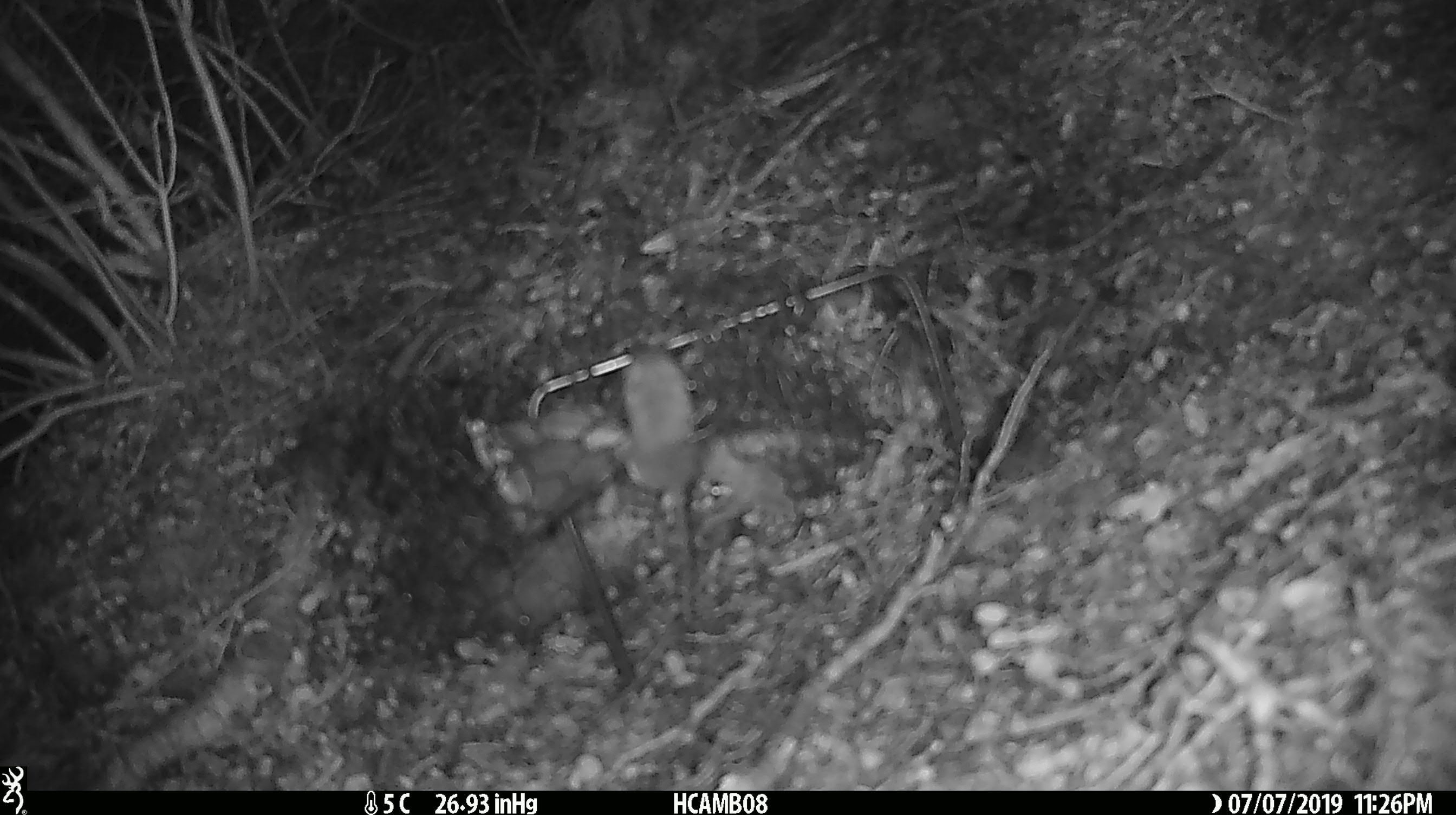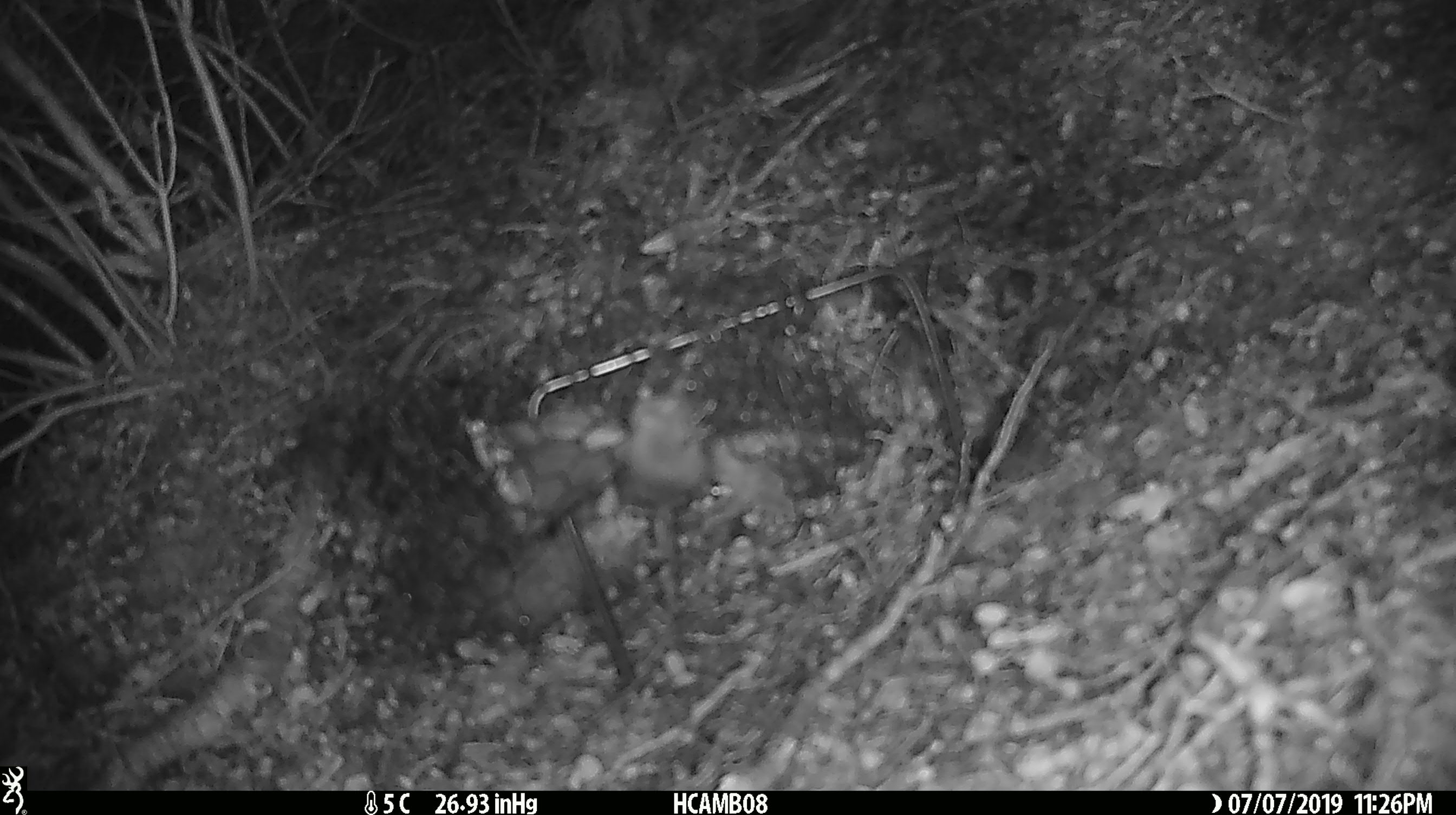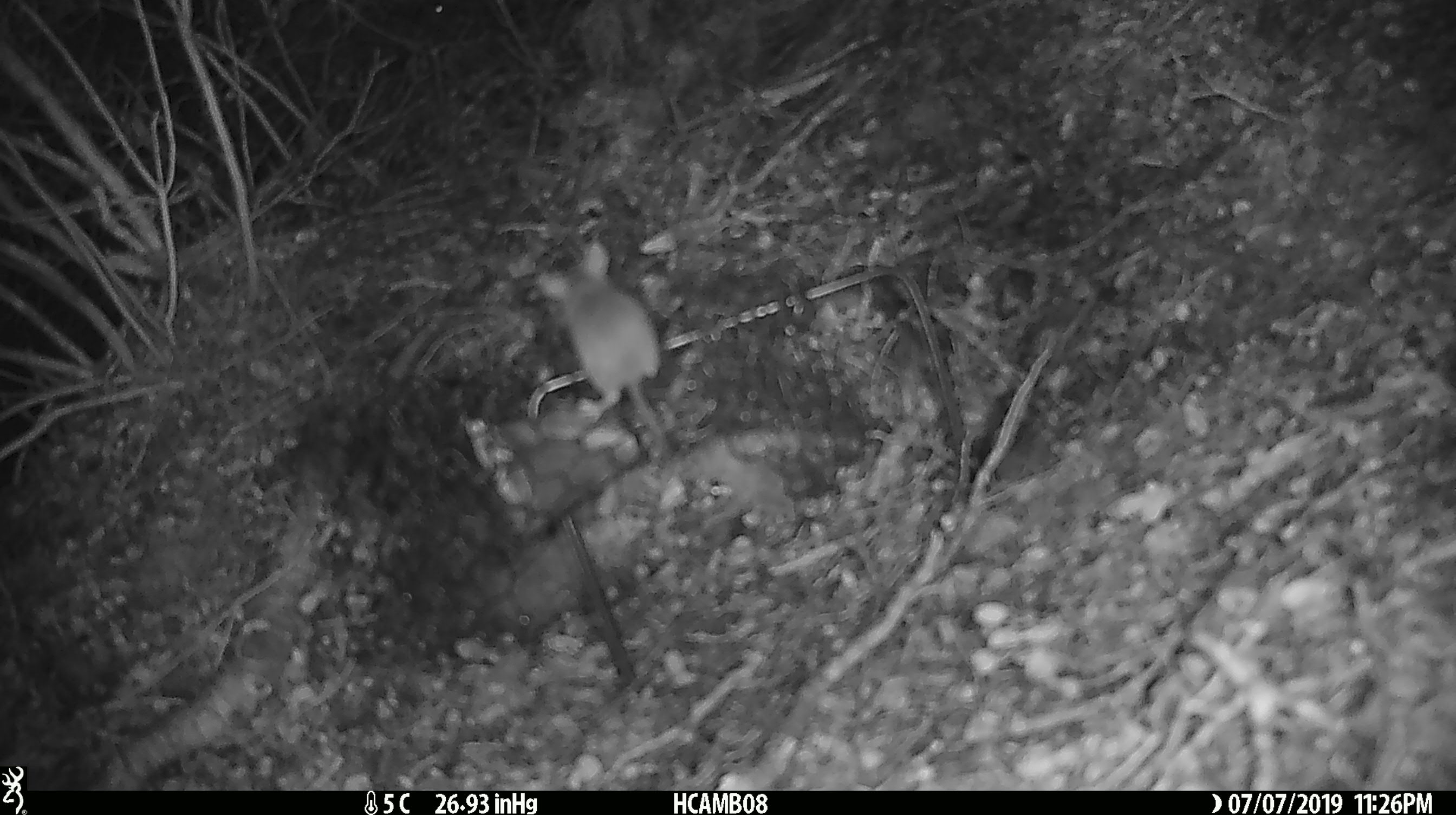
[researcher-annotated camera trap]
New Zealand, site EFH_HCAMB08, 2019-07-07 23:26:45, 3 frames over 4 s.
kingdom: Animalia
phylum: Chordata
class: Mammalia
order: Rodentia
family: Muridae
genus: Mus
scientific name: Mus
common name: mouse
Mouse (Mus).